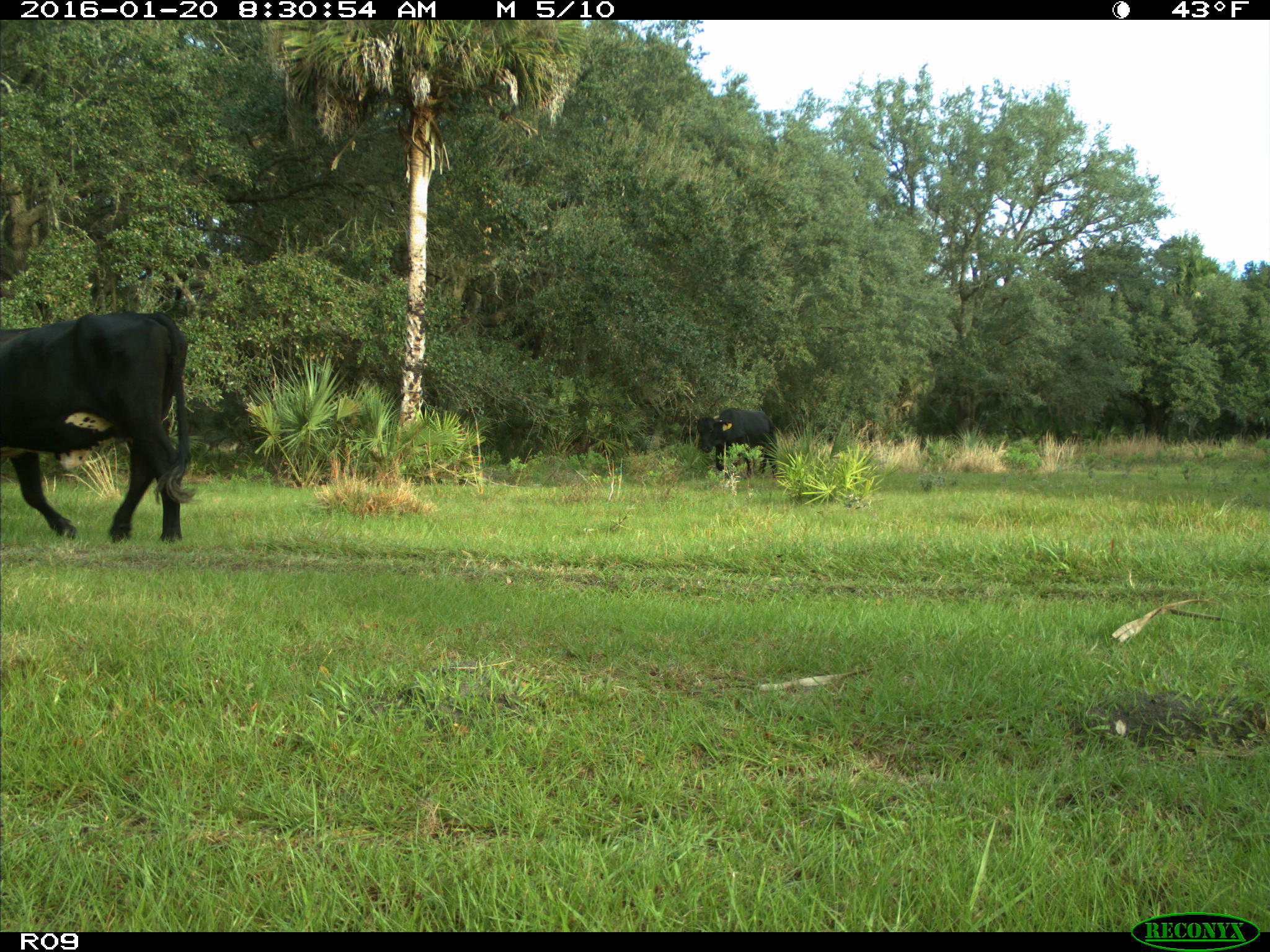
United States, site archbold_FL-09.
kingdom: Animalia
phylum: Chordata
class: Mammalia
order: Artiodactyla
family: Bovidae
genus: Bos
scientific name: Bos taurus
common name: domestic cow